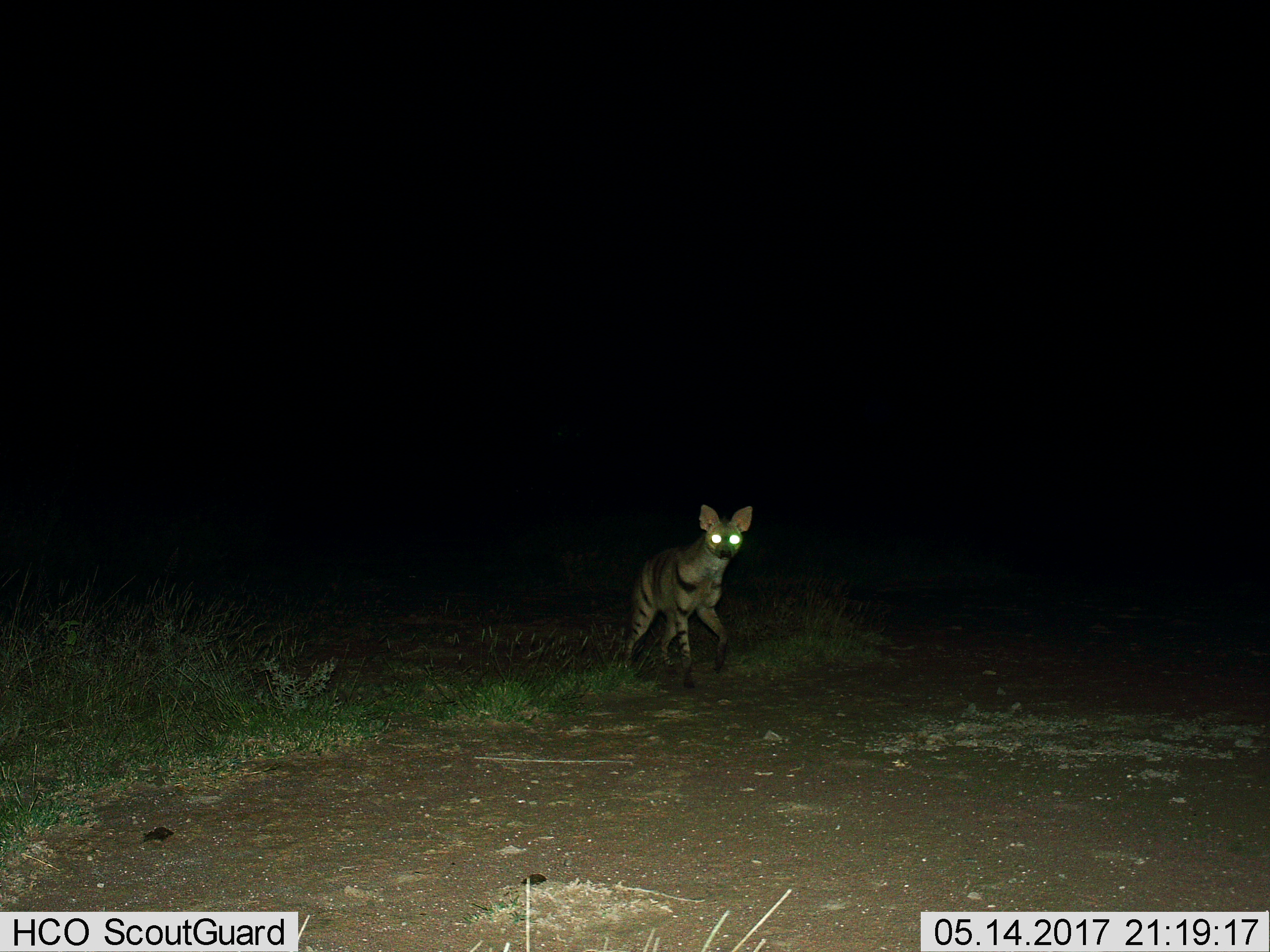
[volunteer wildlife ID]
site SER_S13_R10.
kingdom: Animalia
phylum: Chordata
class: Mammalia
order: Carnivora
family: Hyaenidae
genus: Proteles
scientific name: Proteles cristatus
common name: aardwolf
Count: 1.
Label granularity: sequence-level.